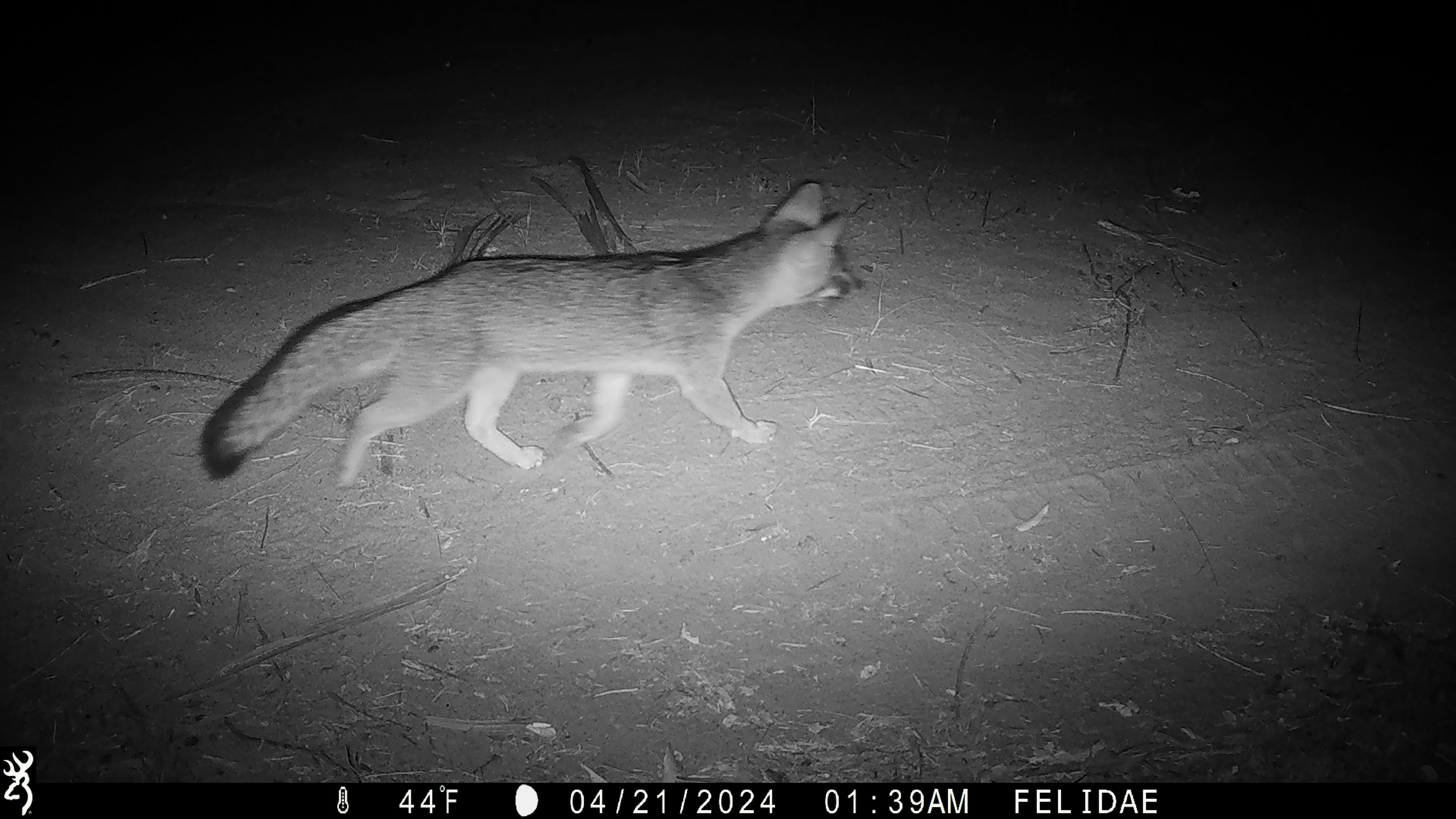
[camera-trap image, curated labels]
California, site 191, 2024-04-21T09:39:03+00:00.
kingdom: Animalia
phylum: Chordata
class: Mammalia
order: Carnivora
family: Canidae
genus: Urocyon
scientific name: Urocyon cinereoargenteus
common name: gray fox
Gray fox (Urocyon cinereoargenteus).